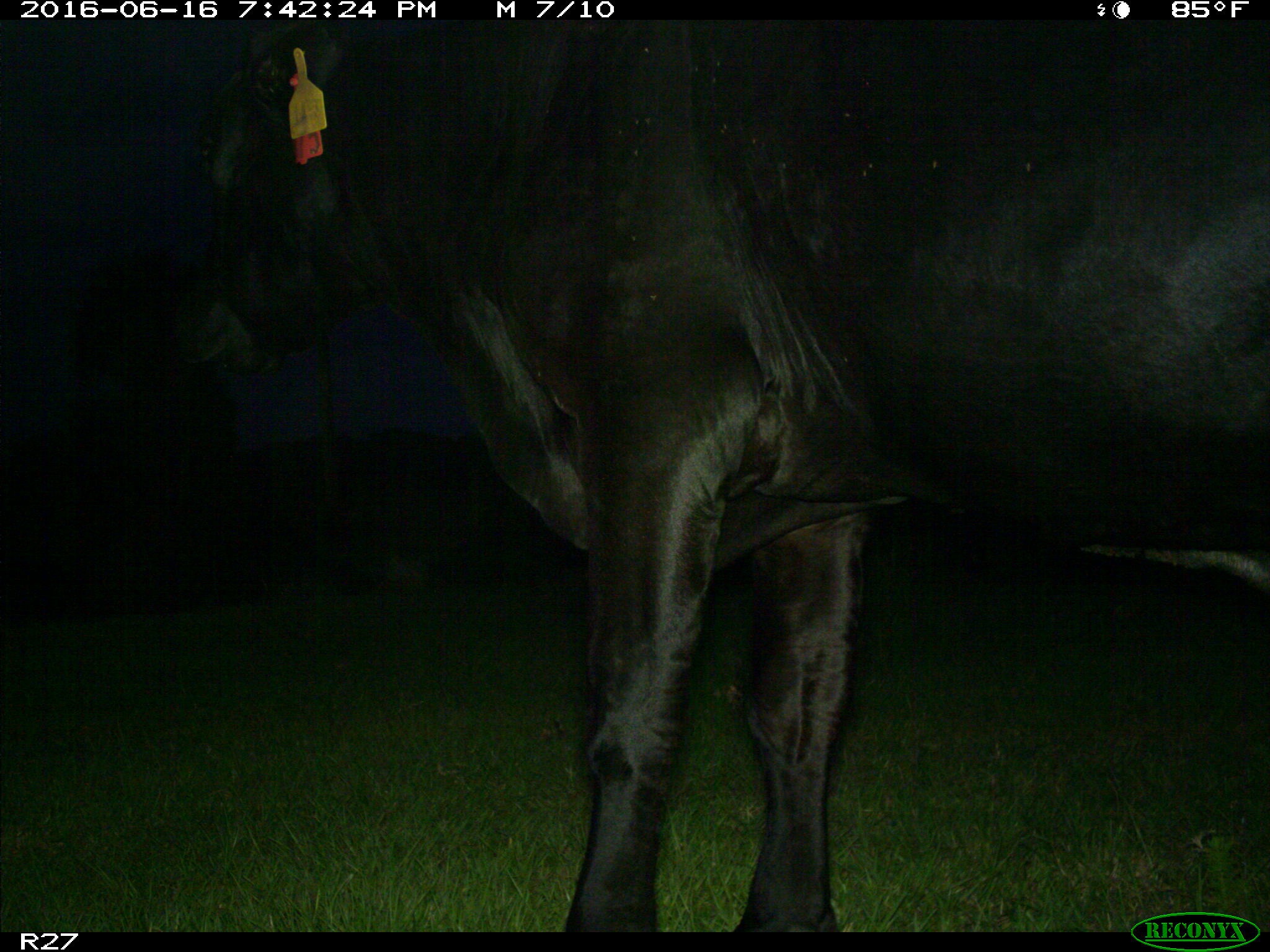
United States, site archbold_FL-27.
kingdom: Animalia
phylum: Chordata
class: Mammalia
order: Artiodactyla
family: Bovidae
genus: Bos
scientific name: Bos taurus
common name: domestic cow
Bos taurus (domestic cow).